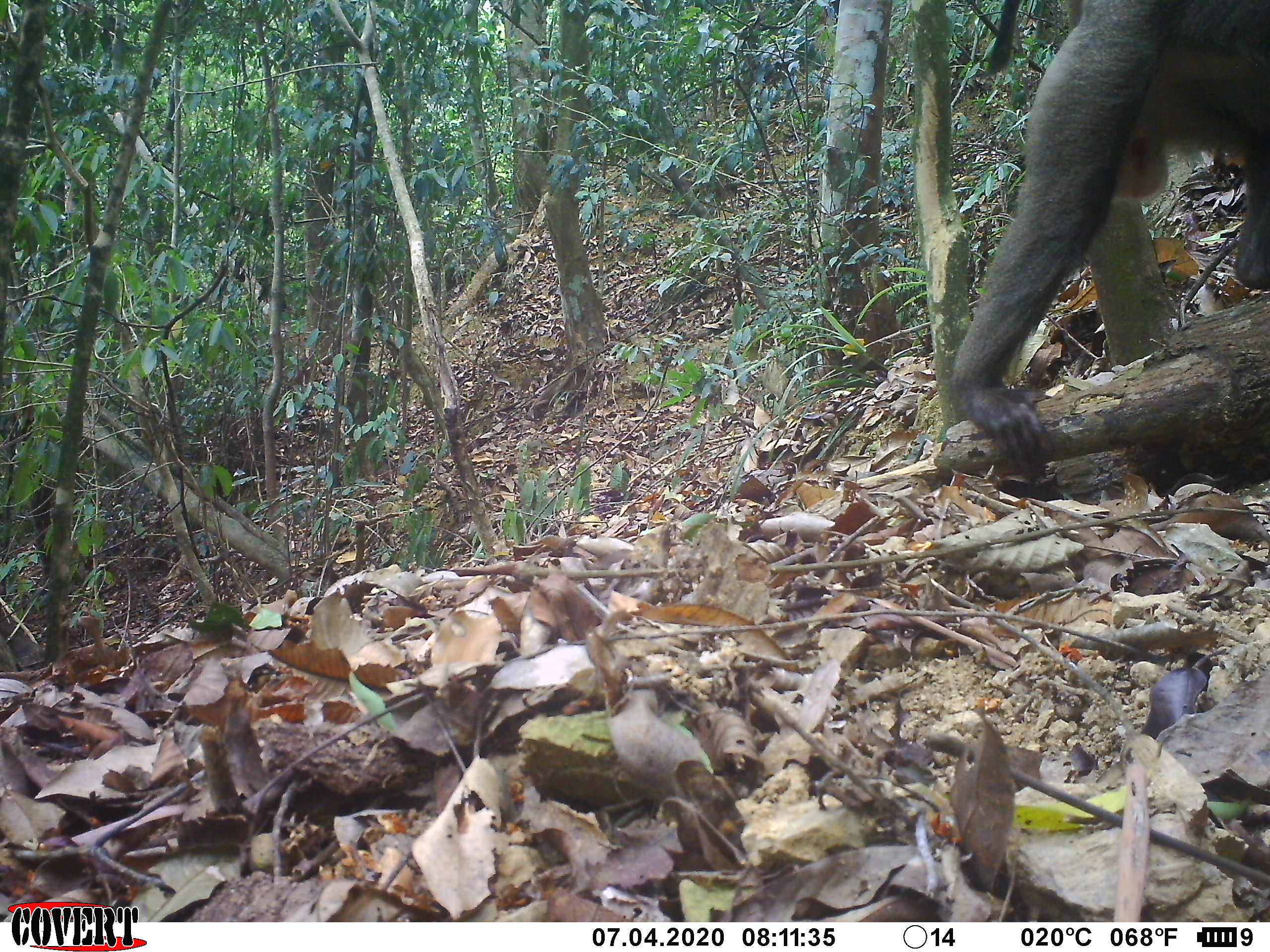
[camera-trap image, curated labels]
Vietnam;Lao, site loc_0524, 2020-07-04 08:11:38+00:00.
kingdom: Animalia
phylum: Chordata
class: Mammalia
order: Primates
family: Cercopithecidae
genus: Macaca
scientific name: Macaca nemestrina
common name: pig-tailed macaque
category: pig tailed macaque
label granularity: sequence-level